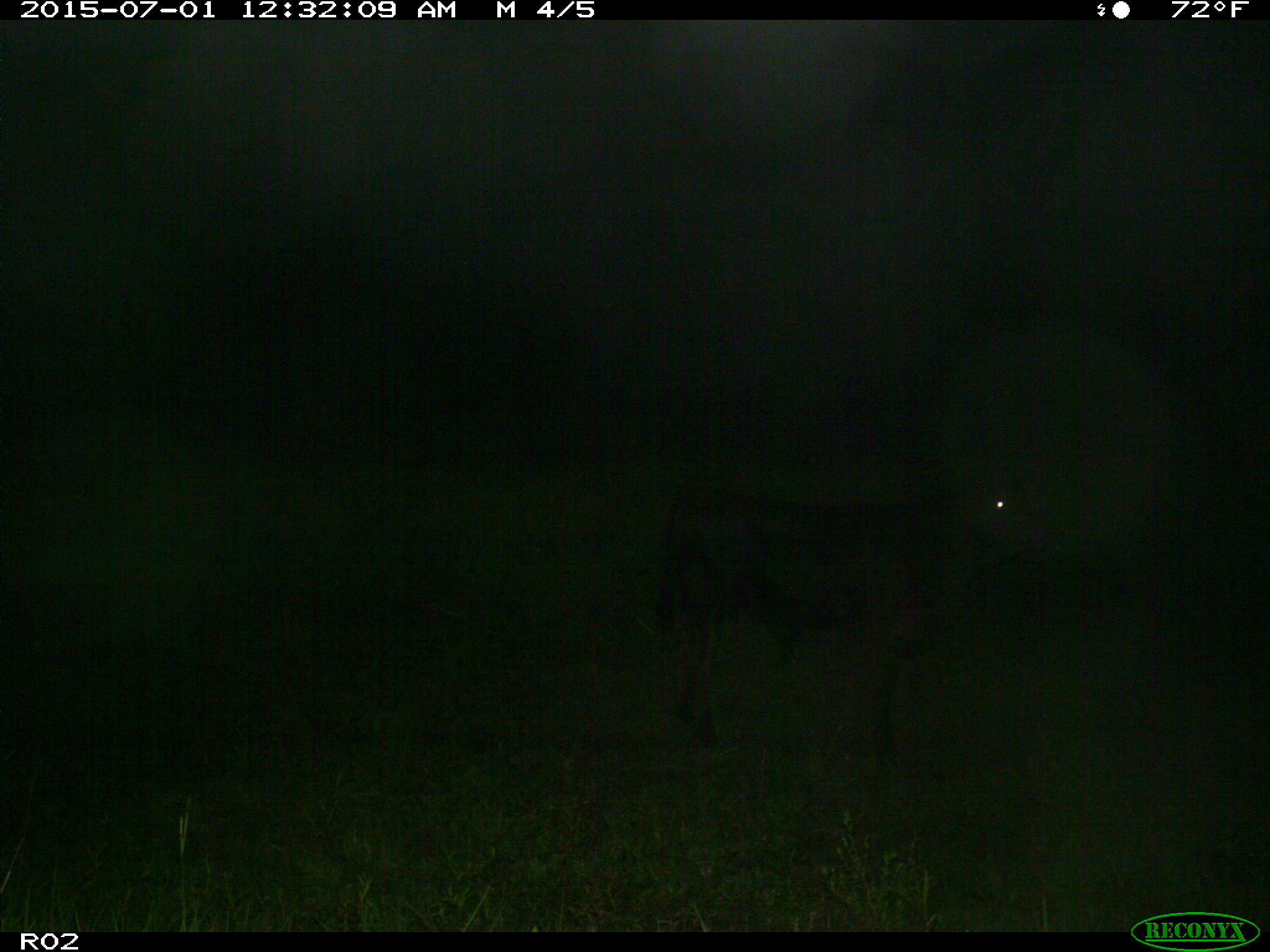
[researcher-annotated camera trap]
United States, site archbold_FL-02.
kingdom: Animalia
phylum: Chordata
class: Mammalia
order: Artiodactyla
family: Bovidae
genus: Bos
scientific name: Bos taurus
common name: domestic cow